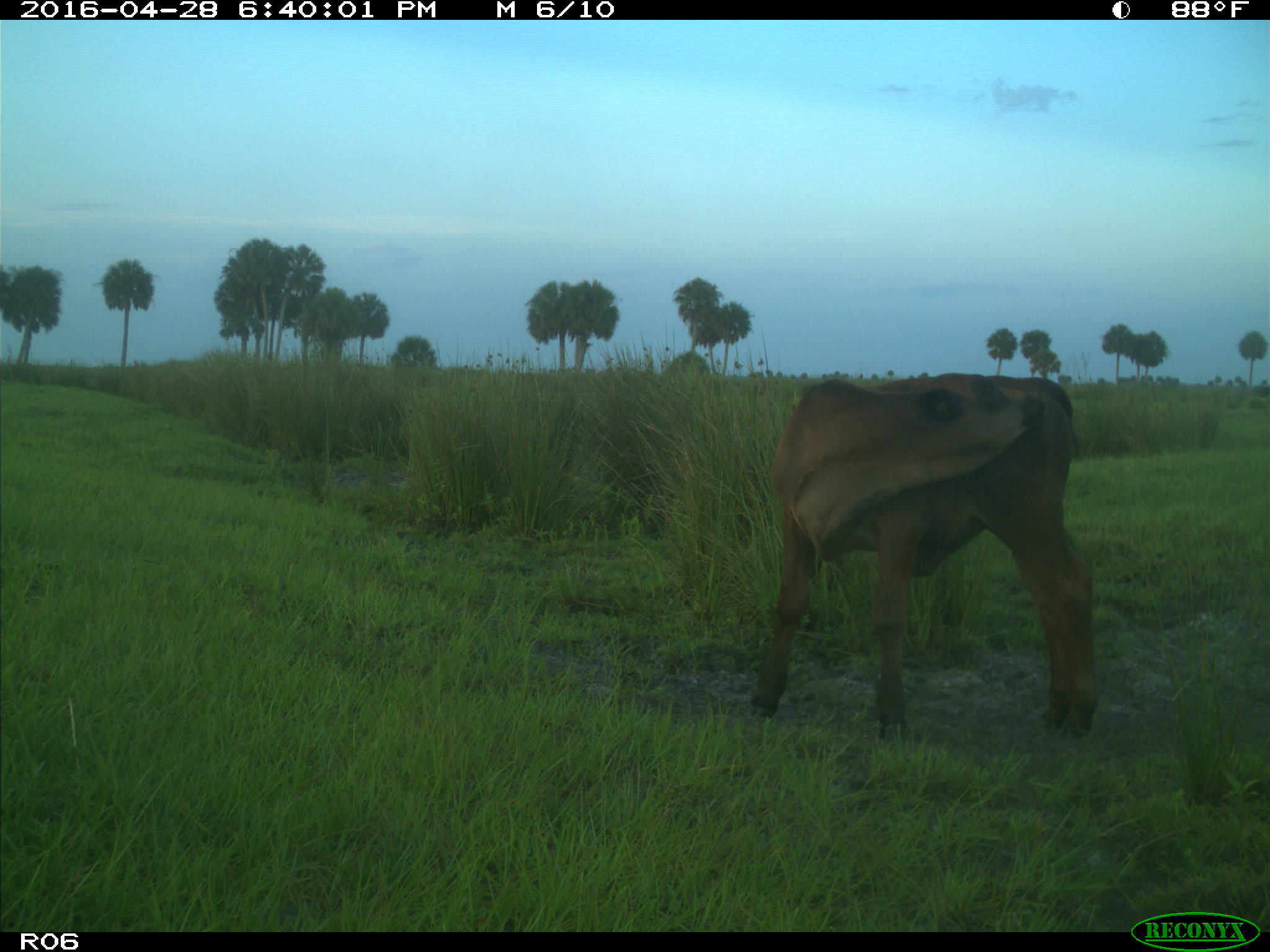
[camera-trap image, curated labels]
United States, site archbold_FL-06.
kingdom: Animalia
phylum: Chordata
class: Mammalia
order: Artiodactyla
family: Bovidae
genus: Bos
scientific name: Bos taurus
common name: domestic cow